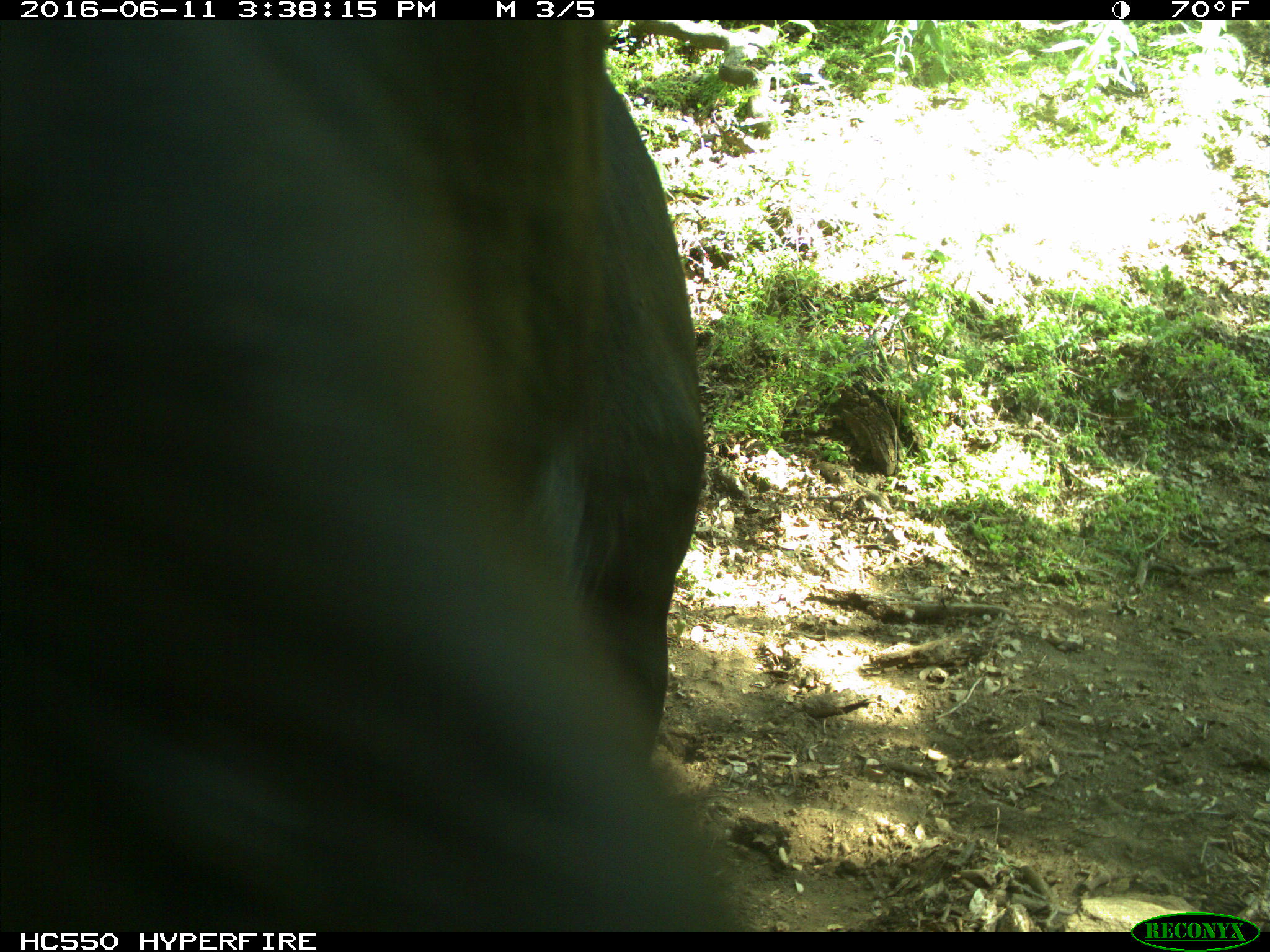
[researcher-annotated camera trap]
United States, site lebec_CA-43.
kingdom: Animalia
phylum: Chordata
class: Mammalia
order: Artiodactyla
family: Bovidae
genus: Bos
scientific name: Bos taurus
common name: domestic cow